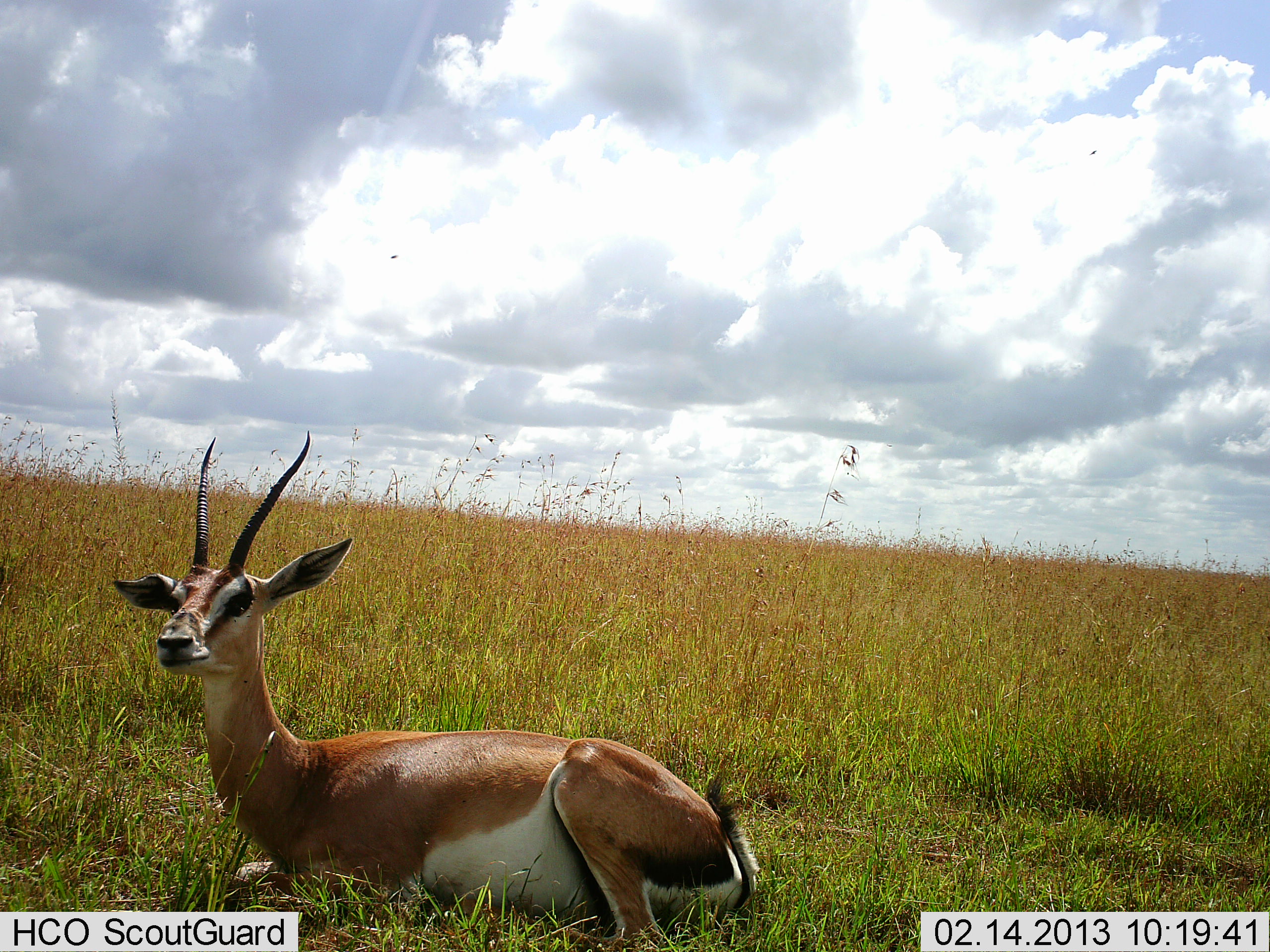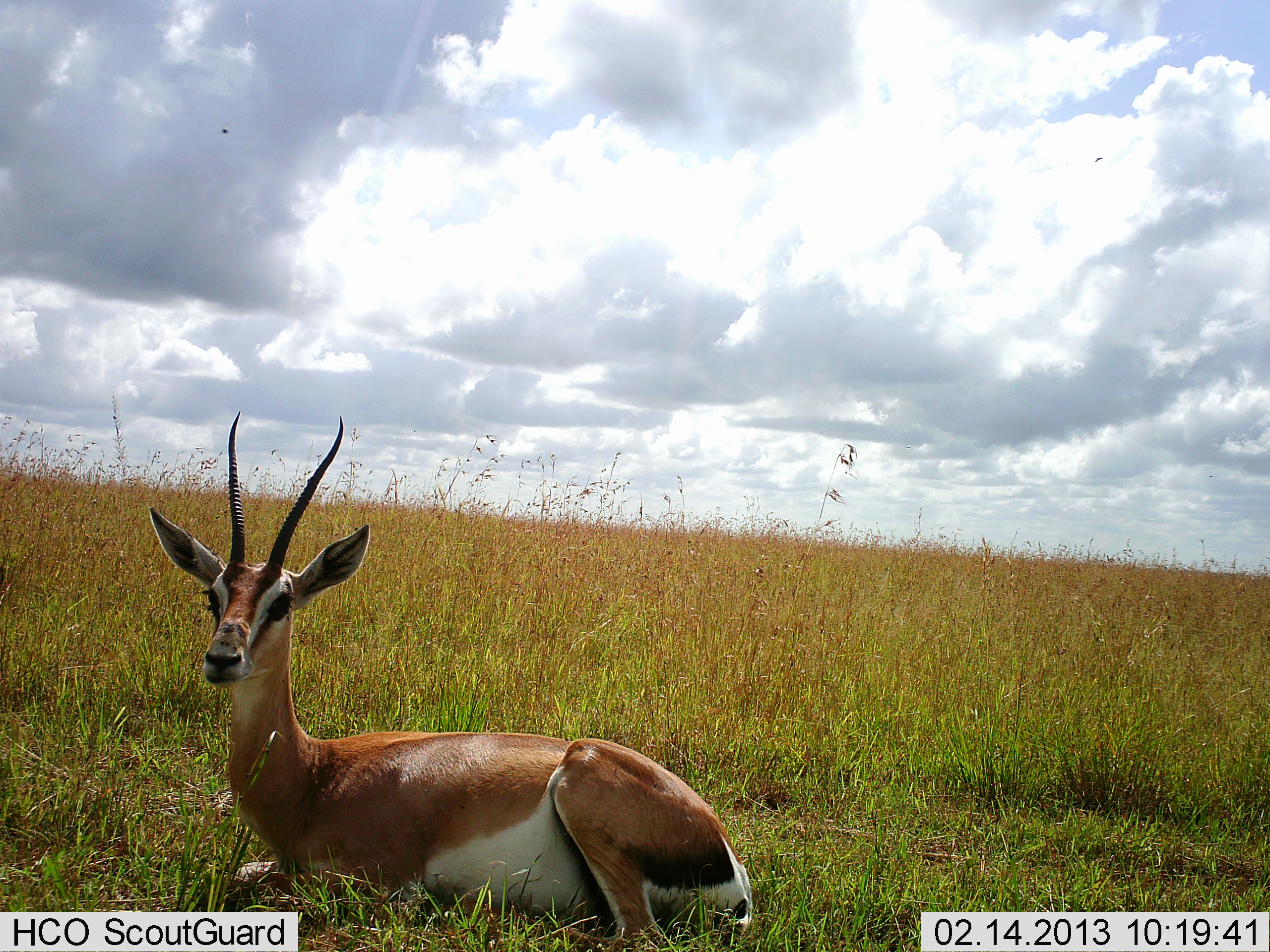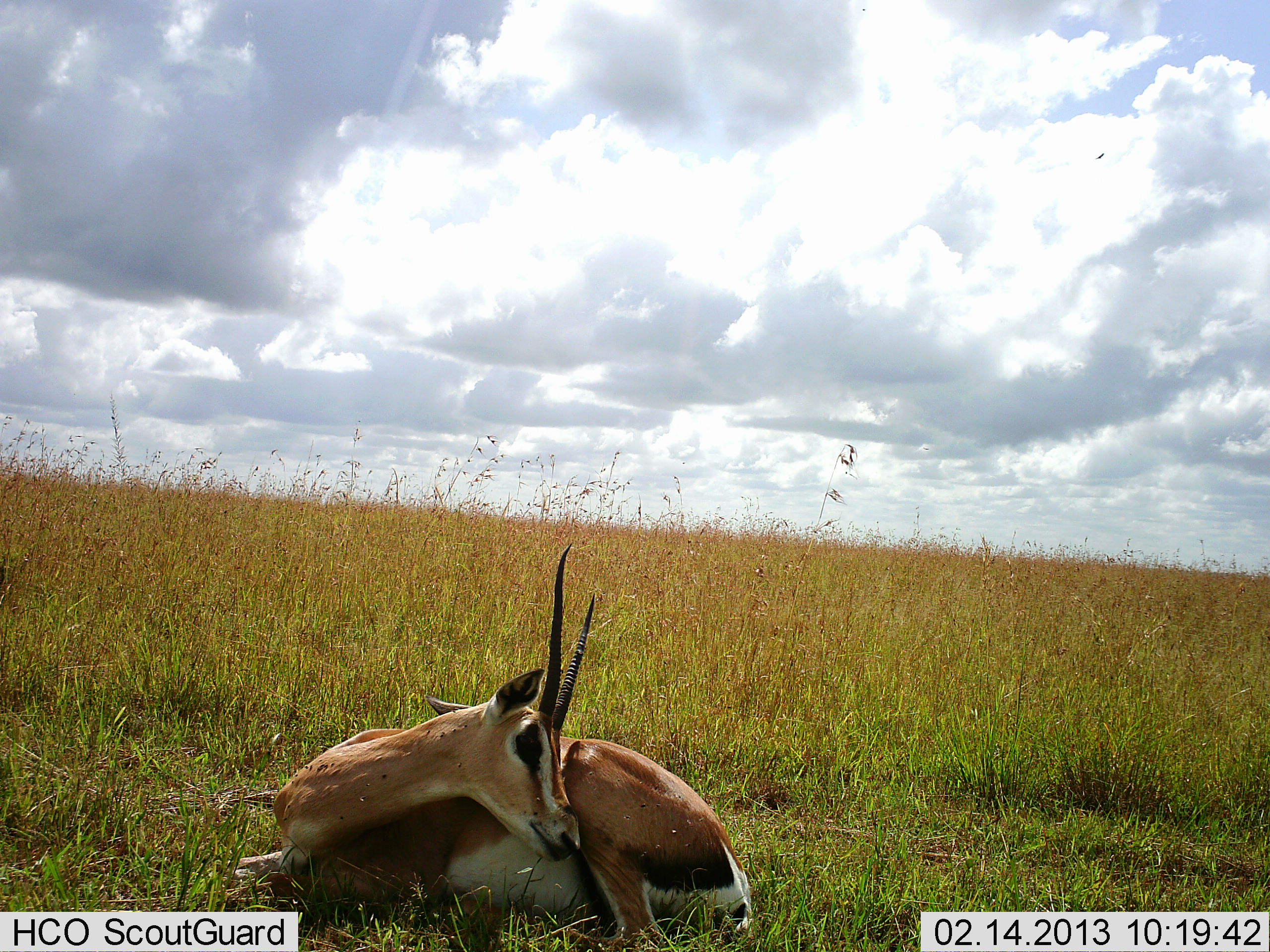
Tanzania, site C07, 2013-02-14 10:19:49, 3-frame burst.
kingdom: Animalia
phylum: Chordata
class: Mammalia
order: Artiodactyla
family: Bovidae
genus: Nanger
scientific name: Nanger granti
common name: grant's gazelle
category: gazellegrants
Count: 1.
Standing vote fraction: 0%.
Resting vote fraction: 100%.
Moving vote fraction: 0%.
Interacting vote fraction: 0%.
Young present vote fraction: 0%.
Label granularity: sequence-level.